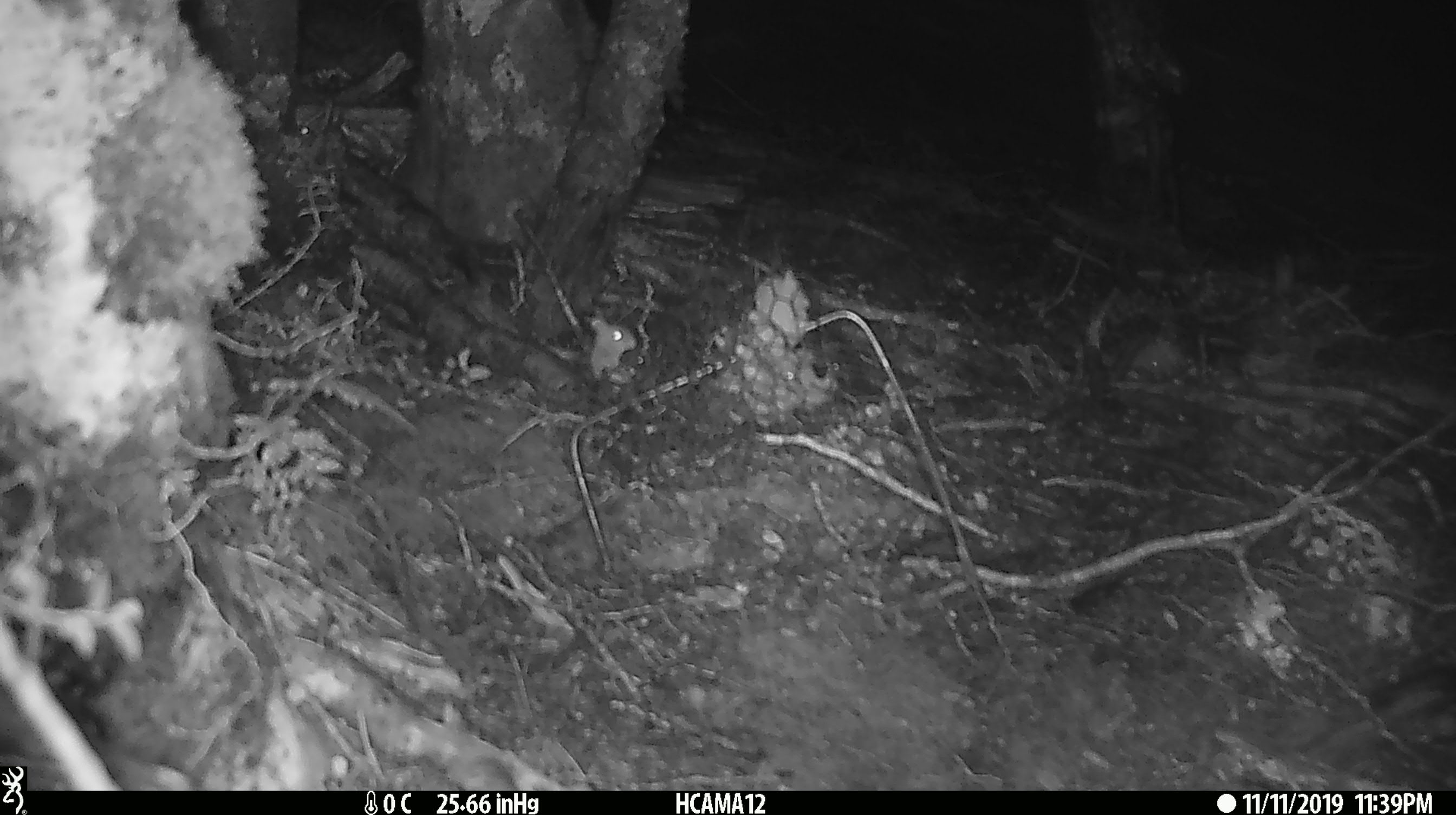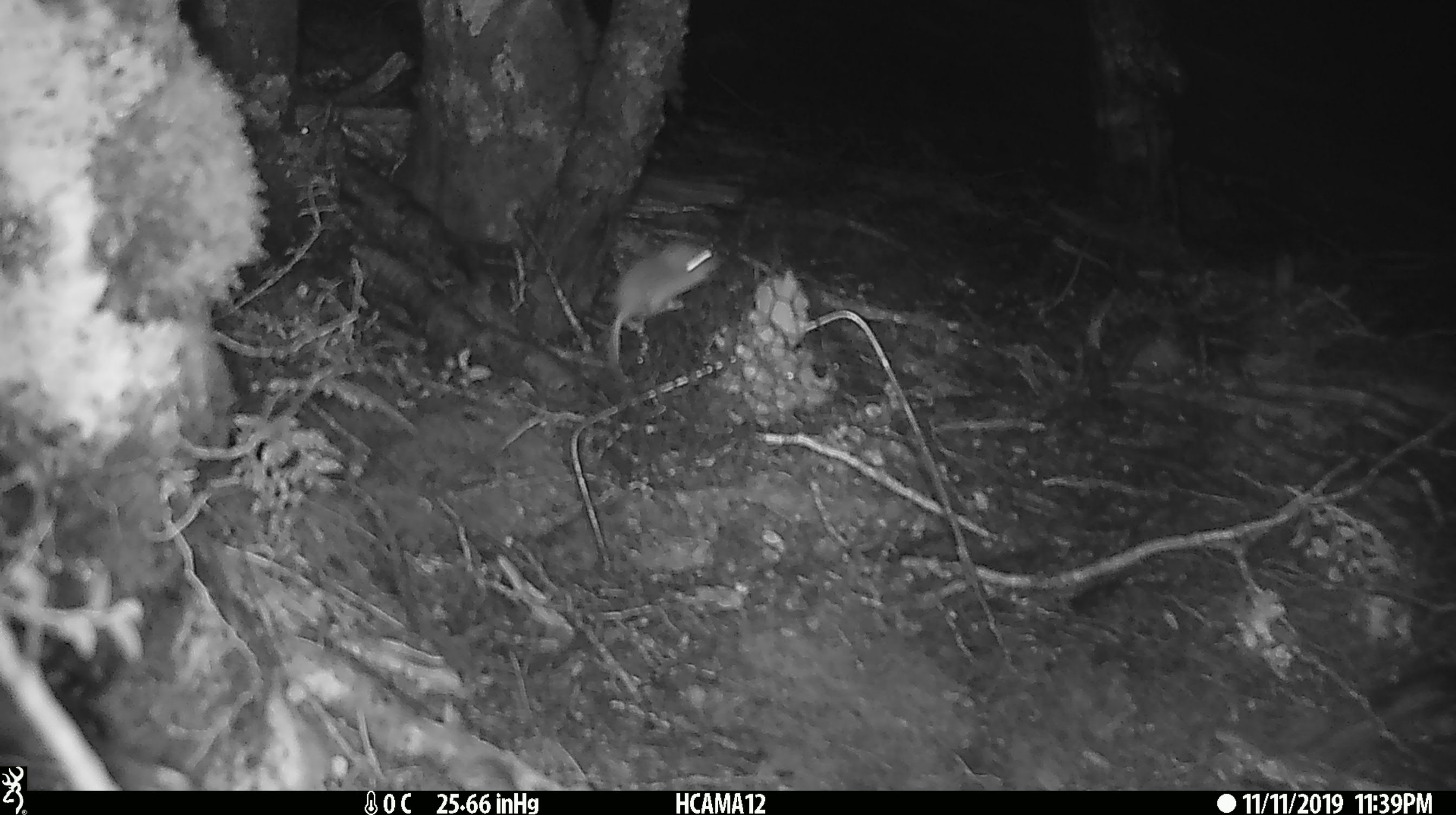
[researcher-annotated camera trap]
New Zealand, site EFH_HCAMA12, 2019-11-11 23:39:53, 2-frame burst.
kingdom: Animalia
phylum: Chordata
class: Mammalia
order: Rodentia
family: Muridae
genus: Mus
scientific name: Mus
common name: mouse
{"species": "mouse (Mus)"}